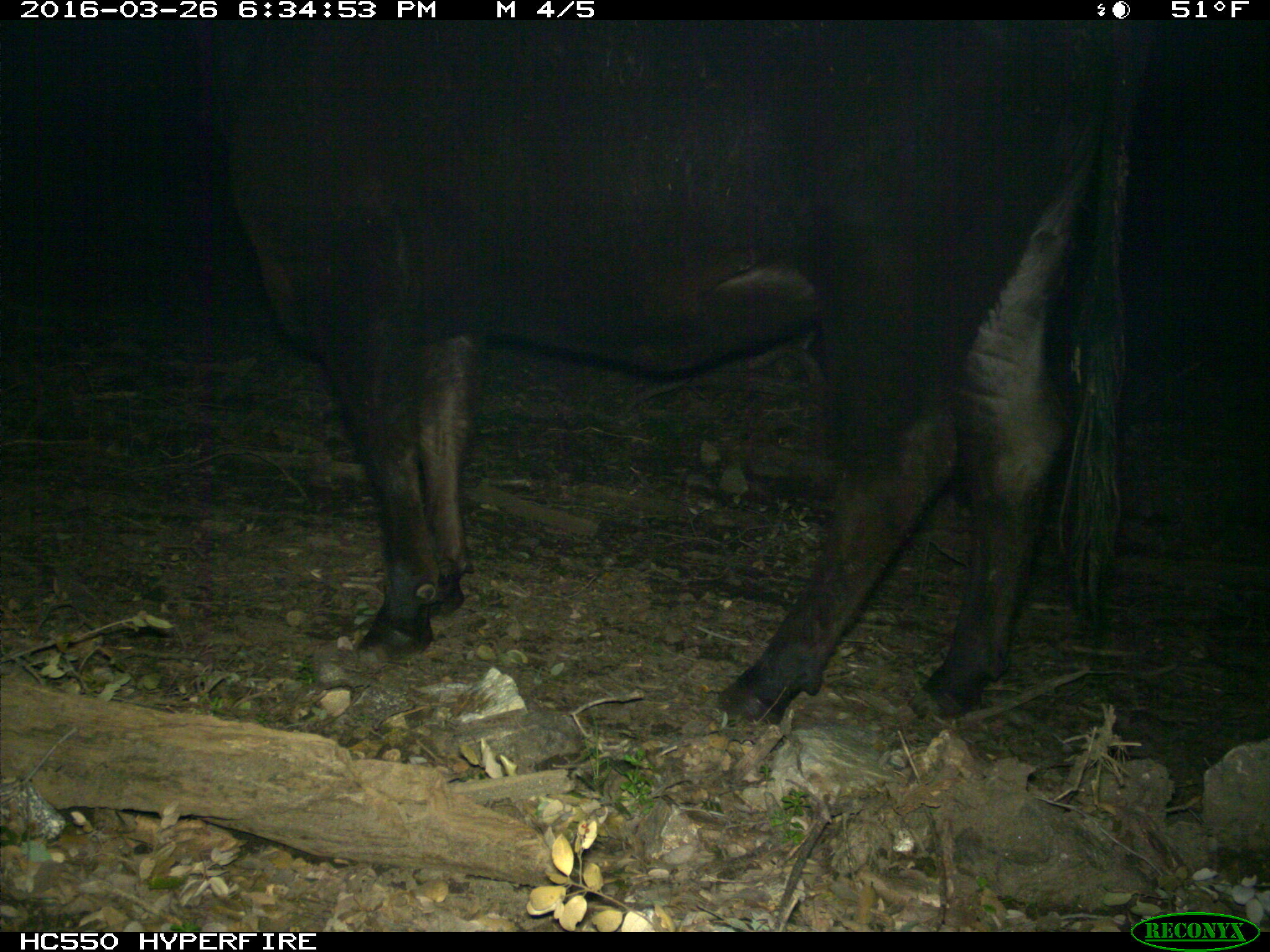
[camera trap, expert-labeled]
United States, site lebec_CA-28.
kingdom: Animalia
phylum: Chordata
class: Mammalia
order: Artiodactyla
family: Bovidae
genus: Bos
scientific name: Bos taurus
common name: domestic cow